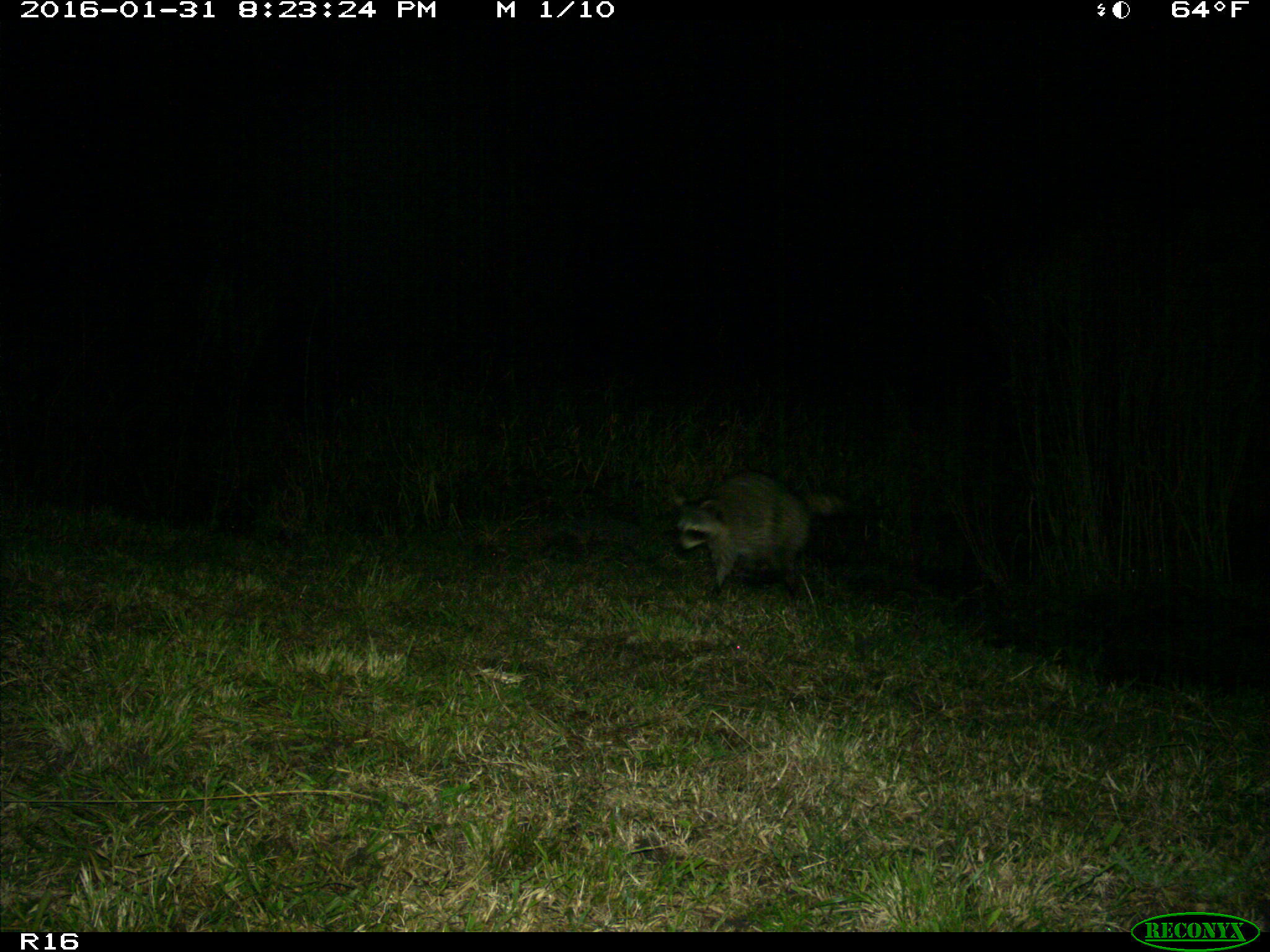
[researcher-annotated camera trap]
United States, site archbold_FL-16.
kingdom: Animalia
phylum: Chordata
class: Mammalia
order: Carnivora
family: Procyonidae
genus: Procyon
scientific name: Procyon lotor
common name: common raccoon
Procyon lotor (common raccoon).